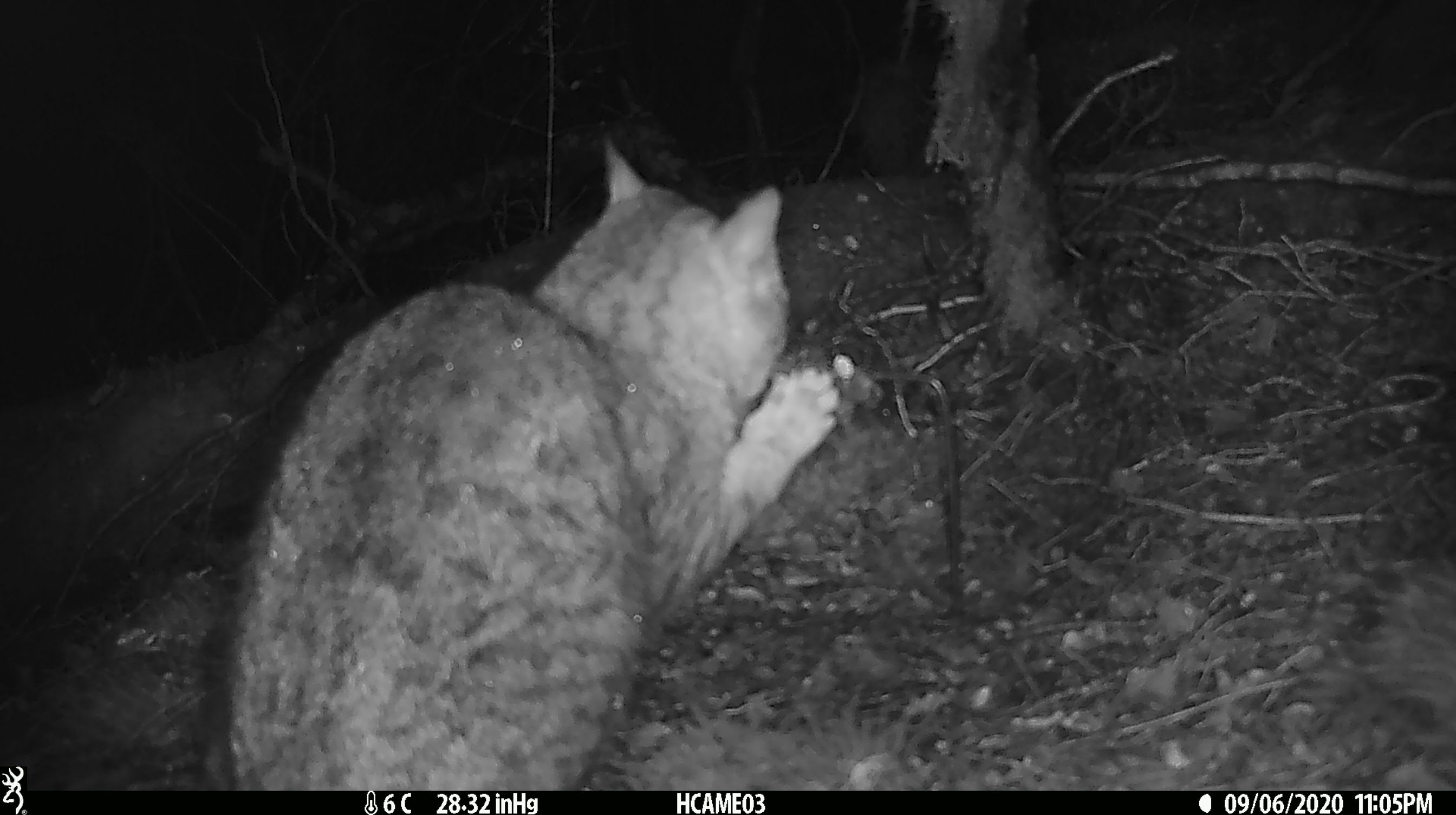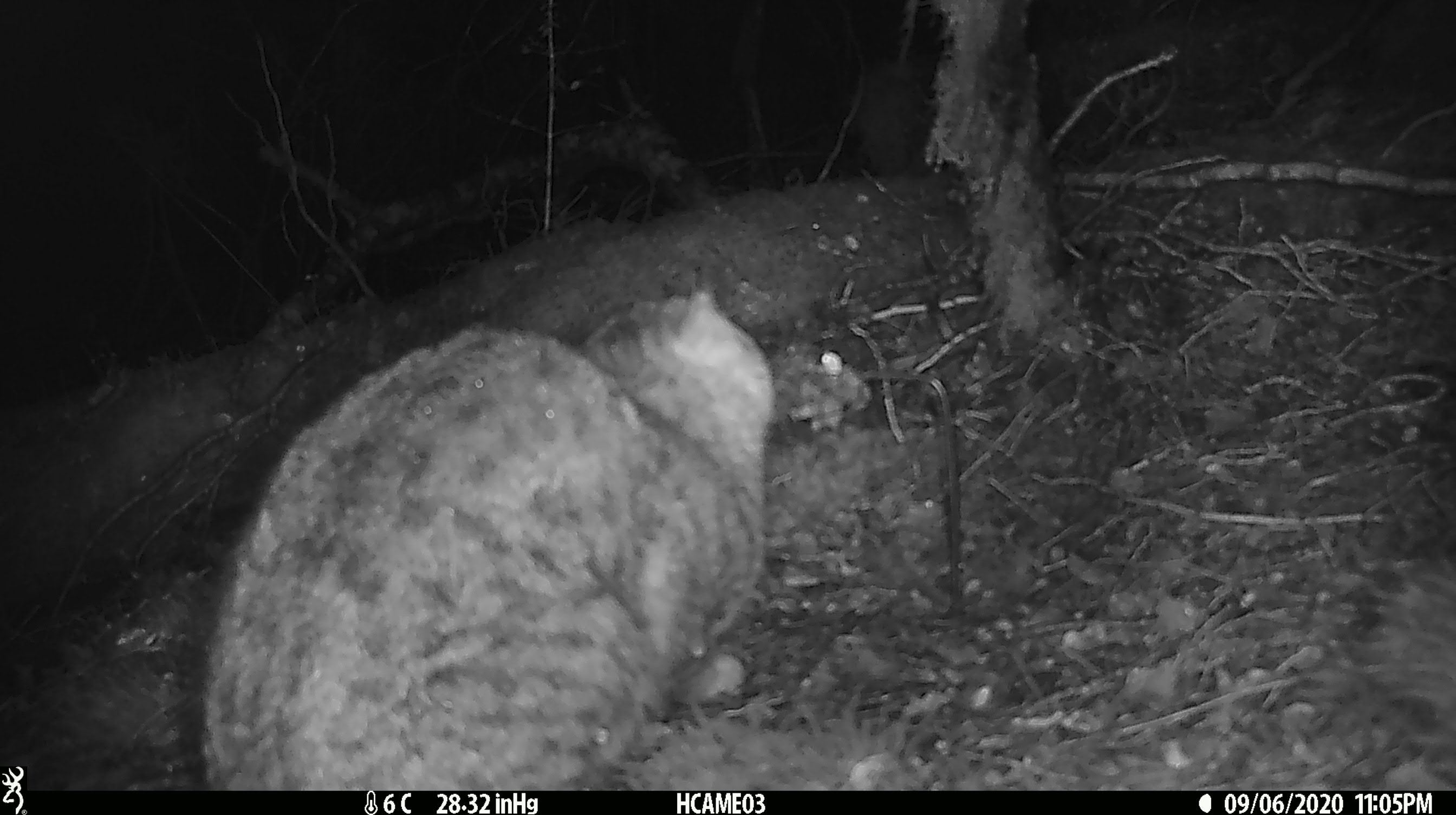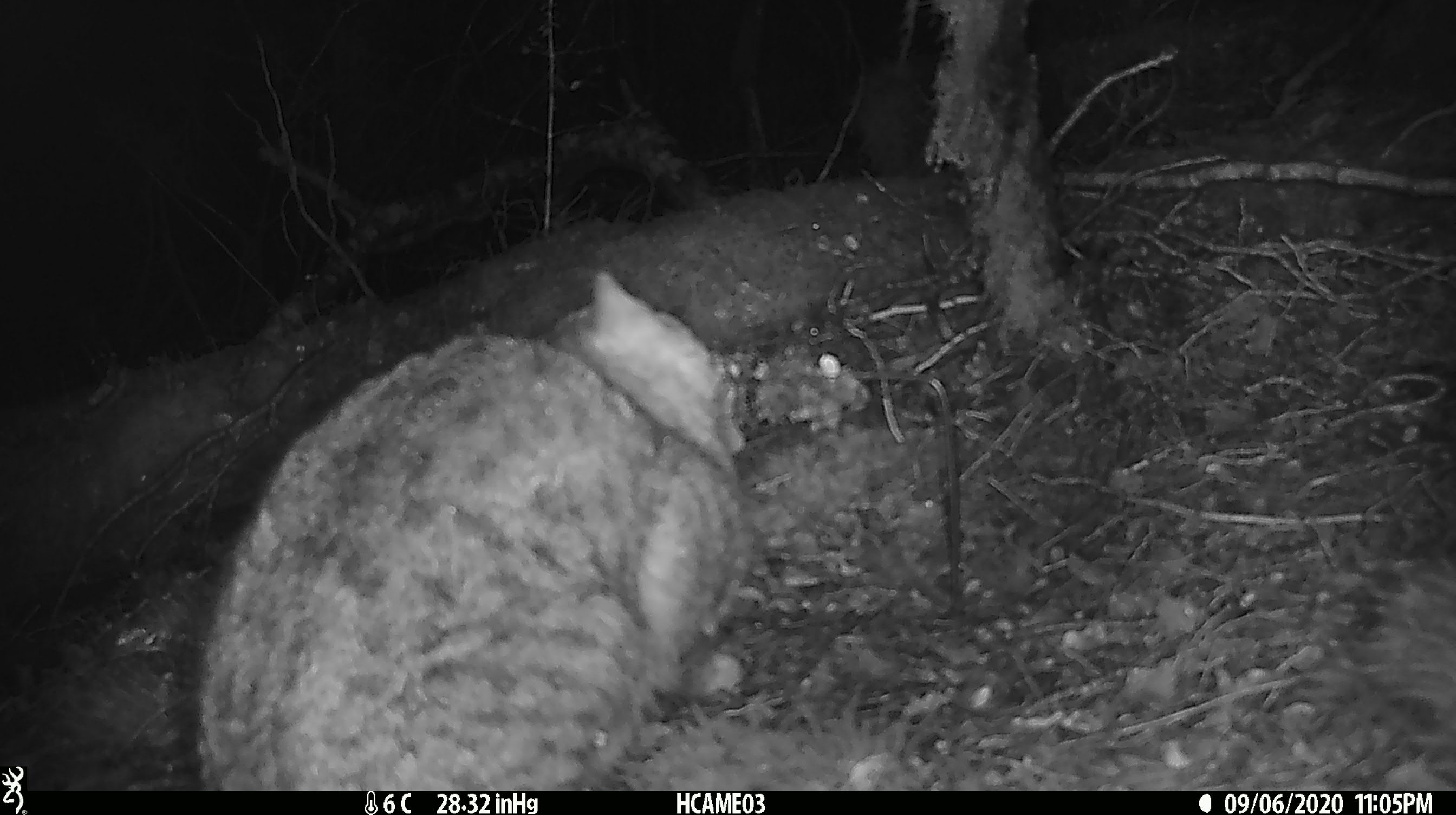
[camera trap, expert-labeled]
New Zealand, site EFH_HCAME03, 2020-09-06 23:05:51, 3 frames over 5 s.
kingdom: Animalia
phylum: Chordata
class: Mammalia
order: Carnivora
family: Felidae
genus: Felis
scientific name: Felis catus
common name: domestic cat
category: cat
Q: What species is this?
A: Cat (domestic cat) (Felis catus).